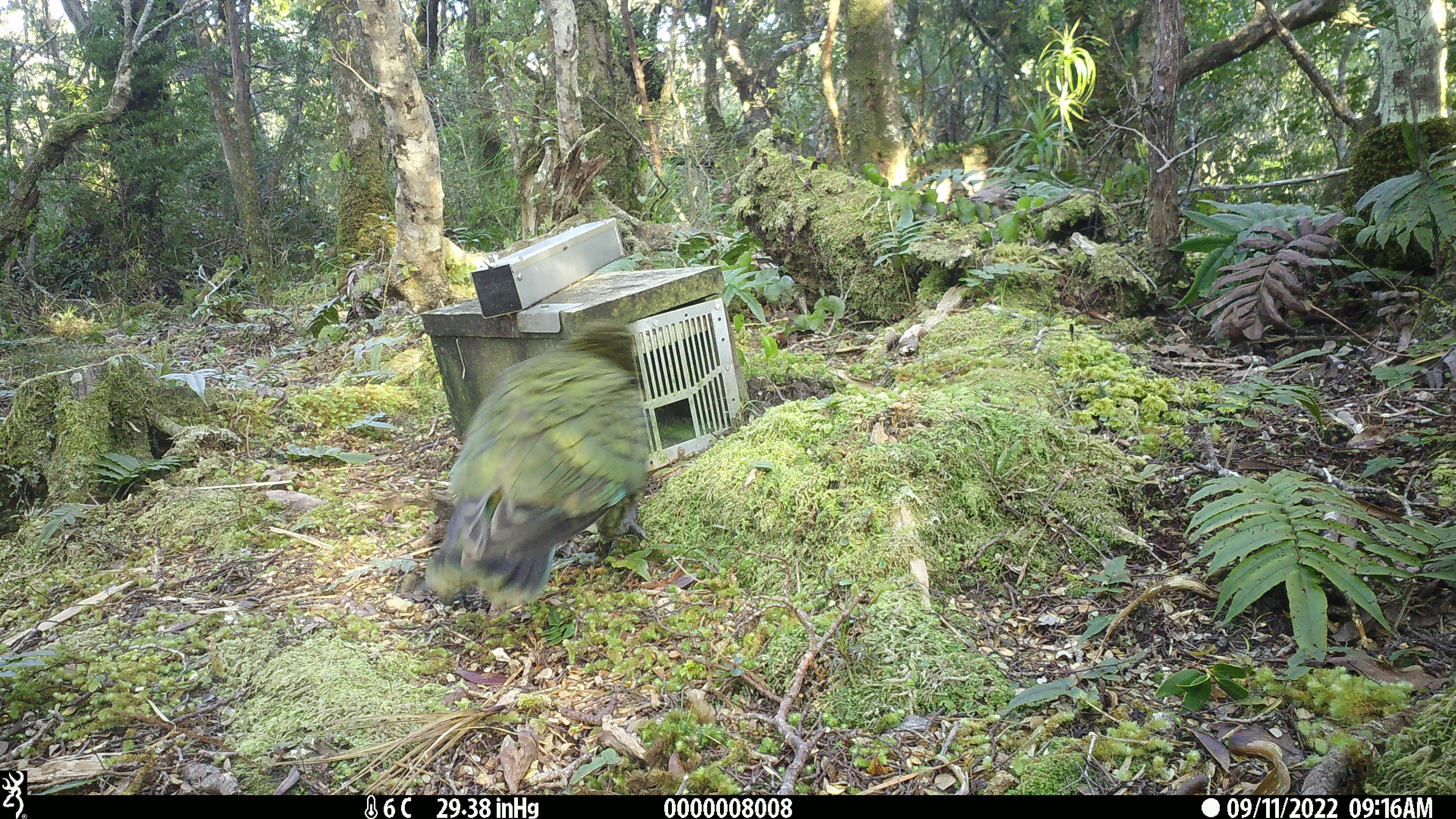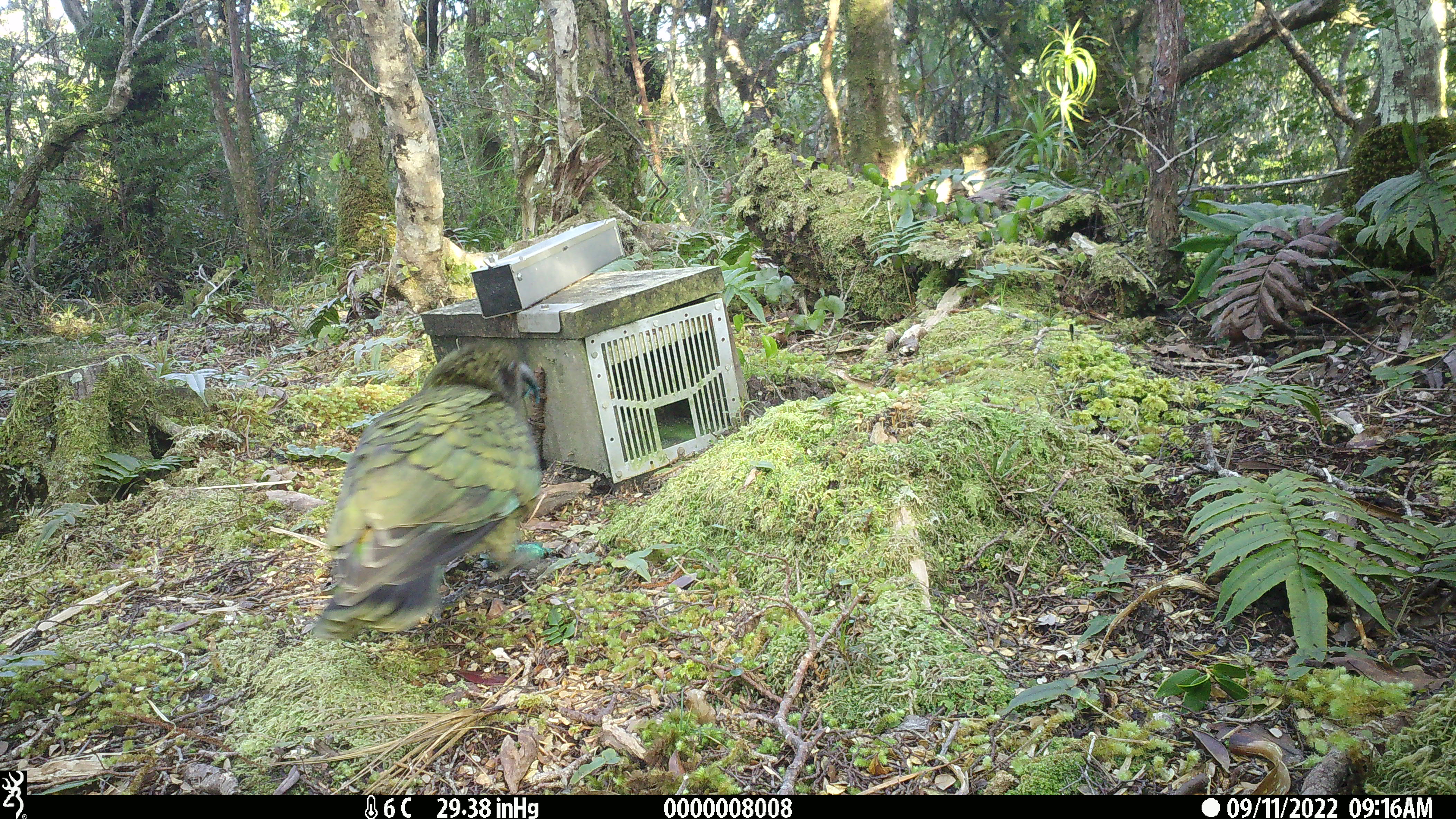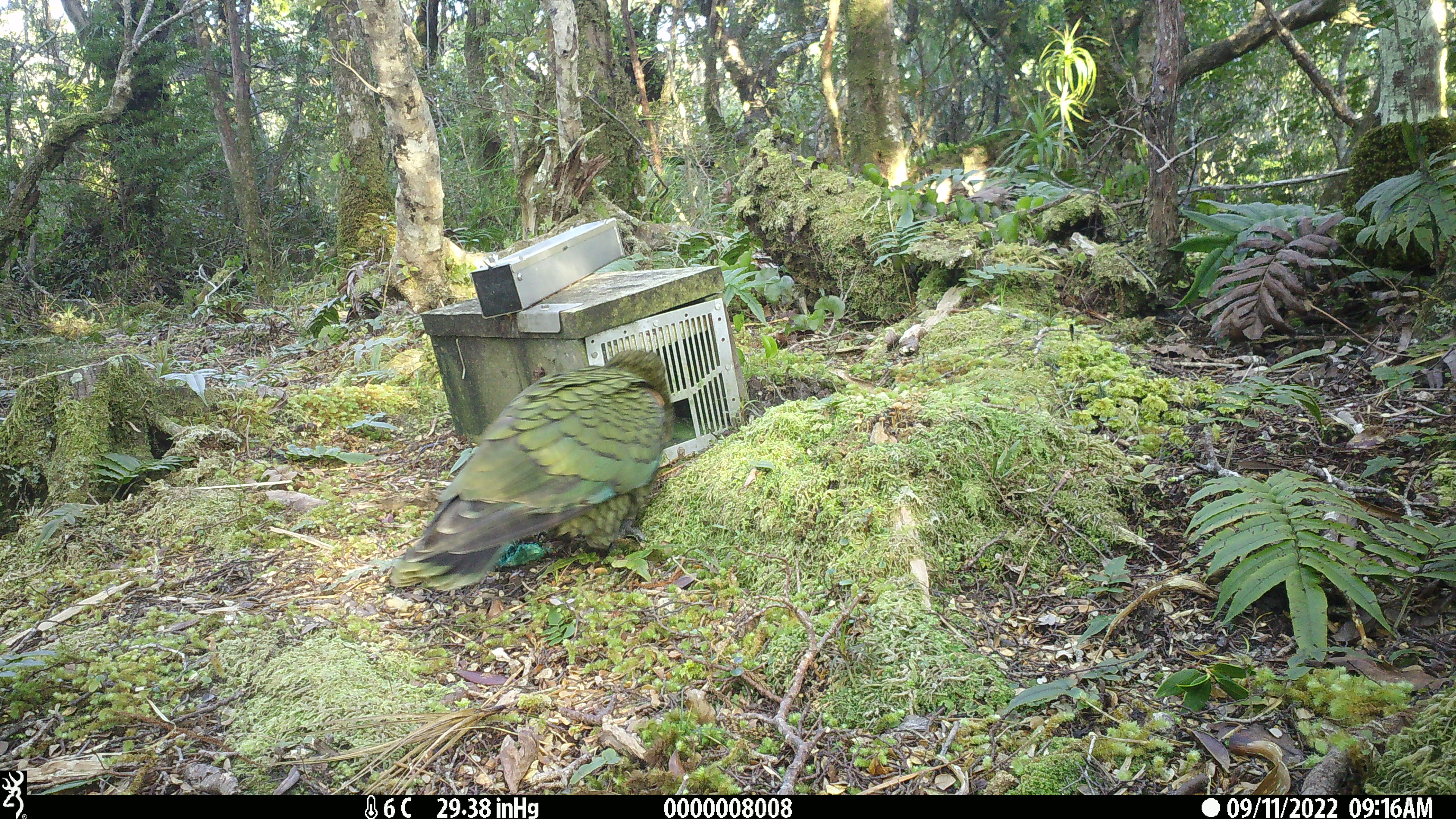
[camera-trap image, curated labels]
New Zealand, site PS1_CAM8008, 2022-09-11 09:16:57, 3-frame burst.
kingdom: Animalia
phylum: Chordata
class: Aves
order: Psittaciformes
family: Strigopidae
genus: Nestor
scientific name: Nestor notabilis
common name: kea